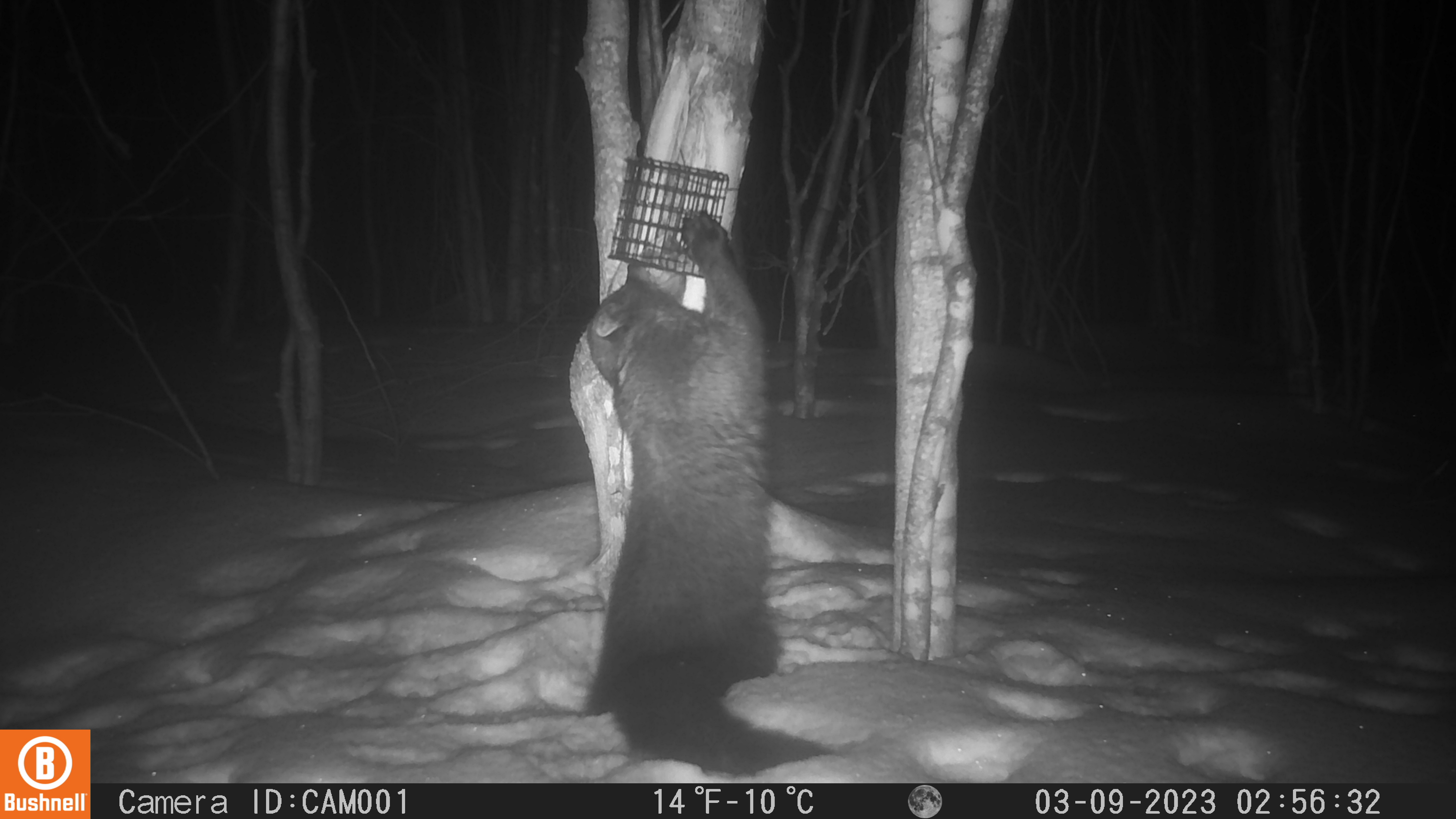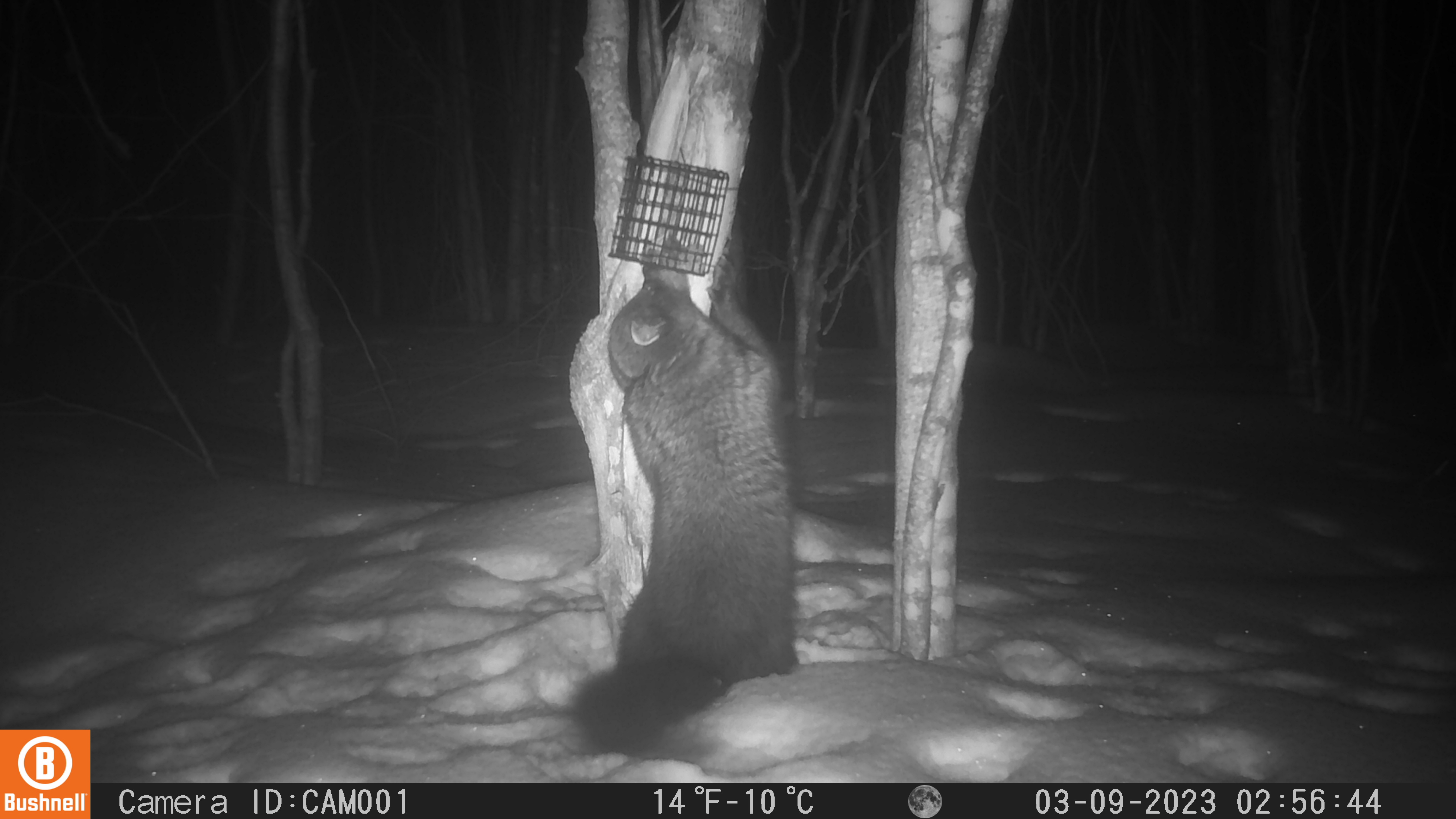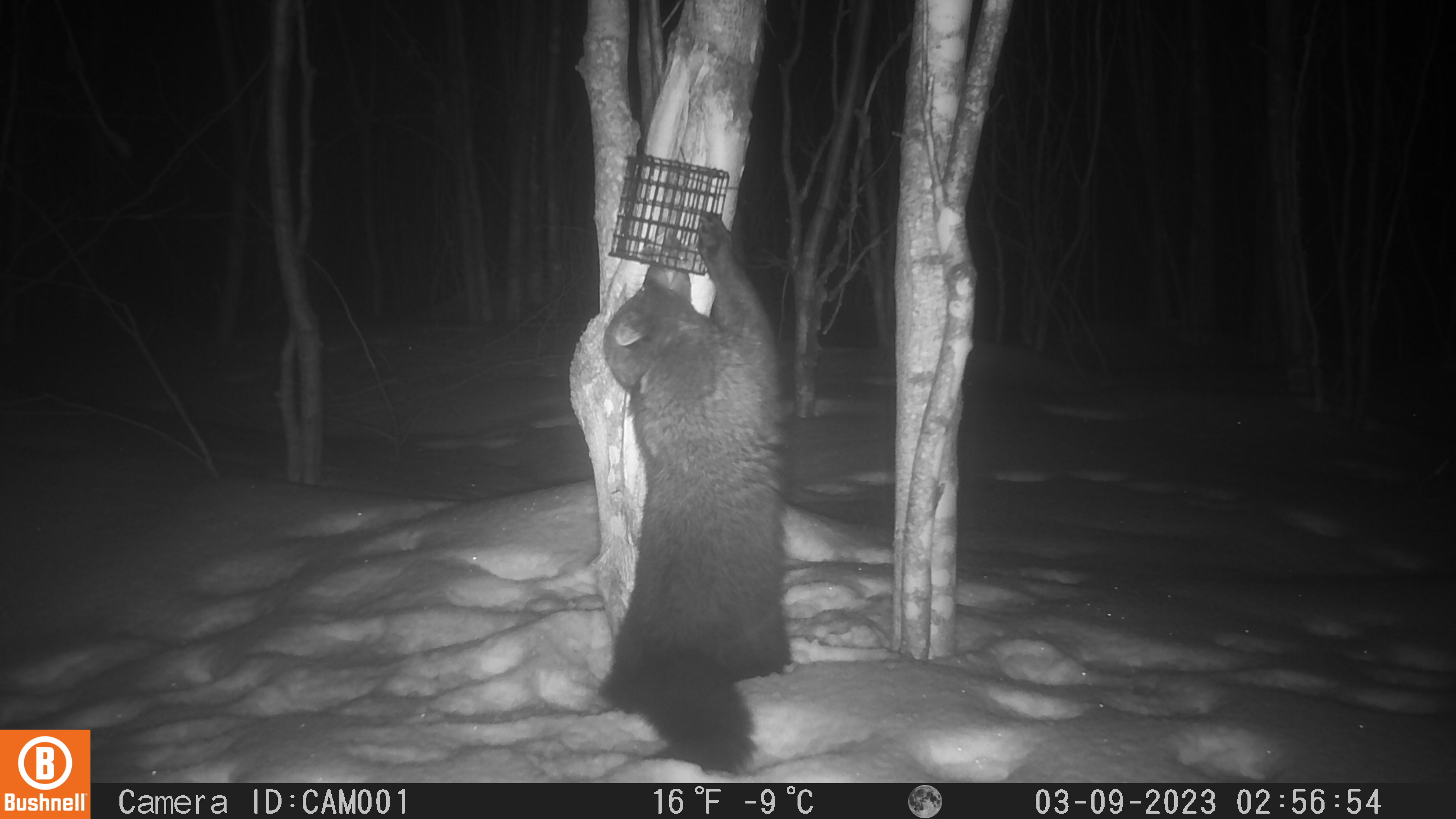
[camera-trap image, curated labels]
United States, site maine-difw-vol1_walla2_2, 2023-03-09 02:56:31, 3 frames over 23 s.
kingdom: Animalia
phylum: Chordata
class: Mammalia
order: Carnivora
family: Mustelidae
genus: Pekania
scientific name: Pekania pennanti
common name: fisher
Fisher (Pekania pennanti).